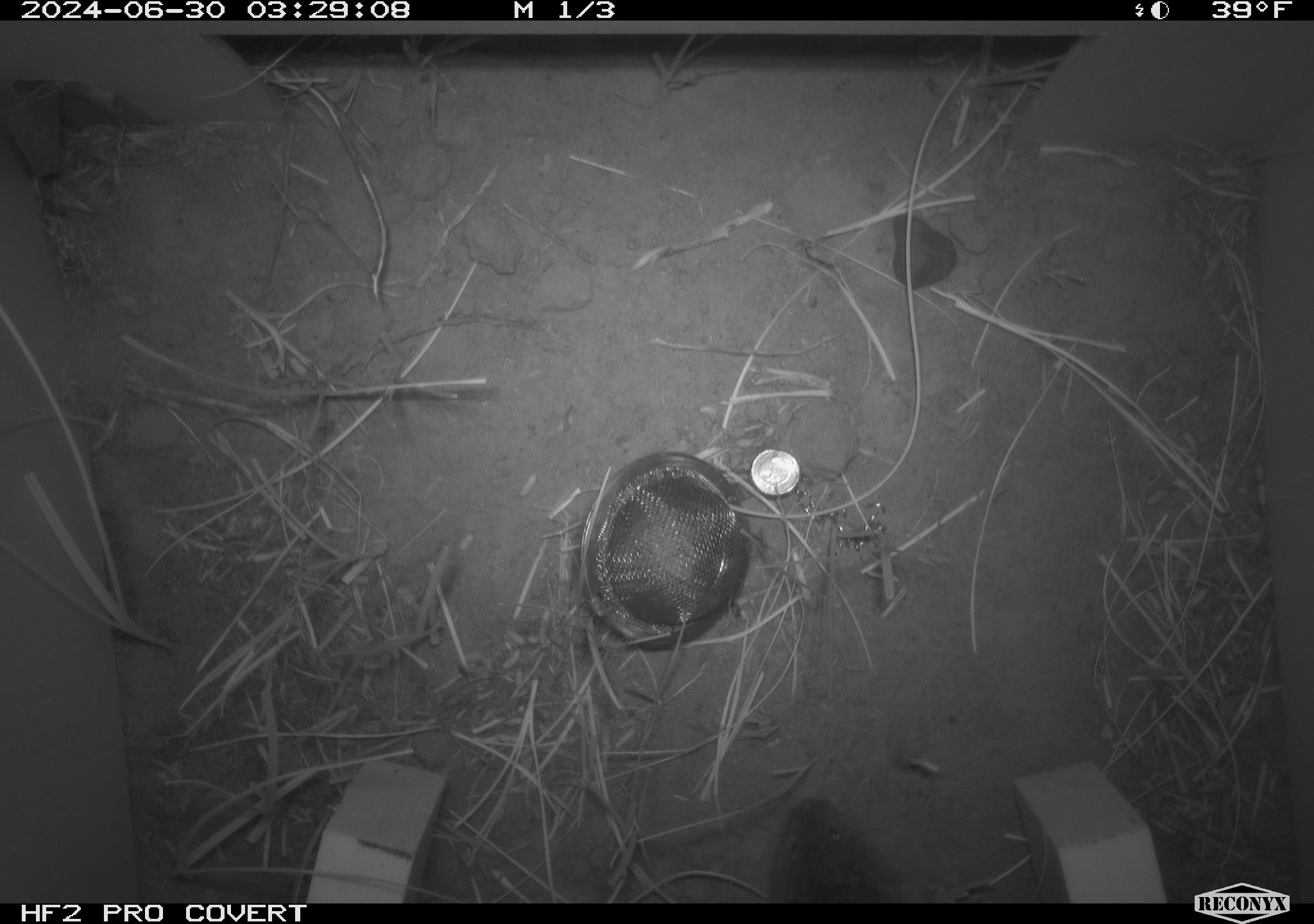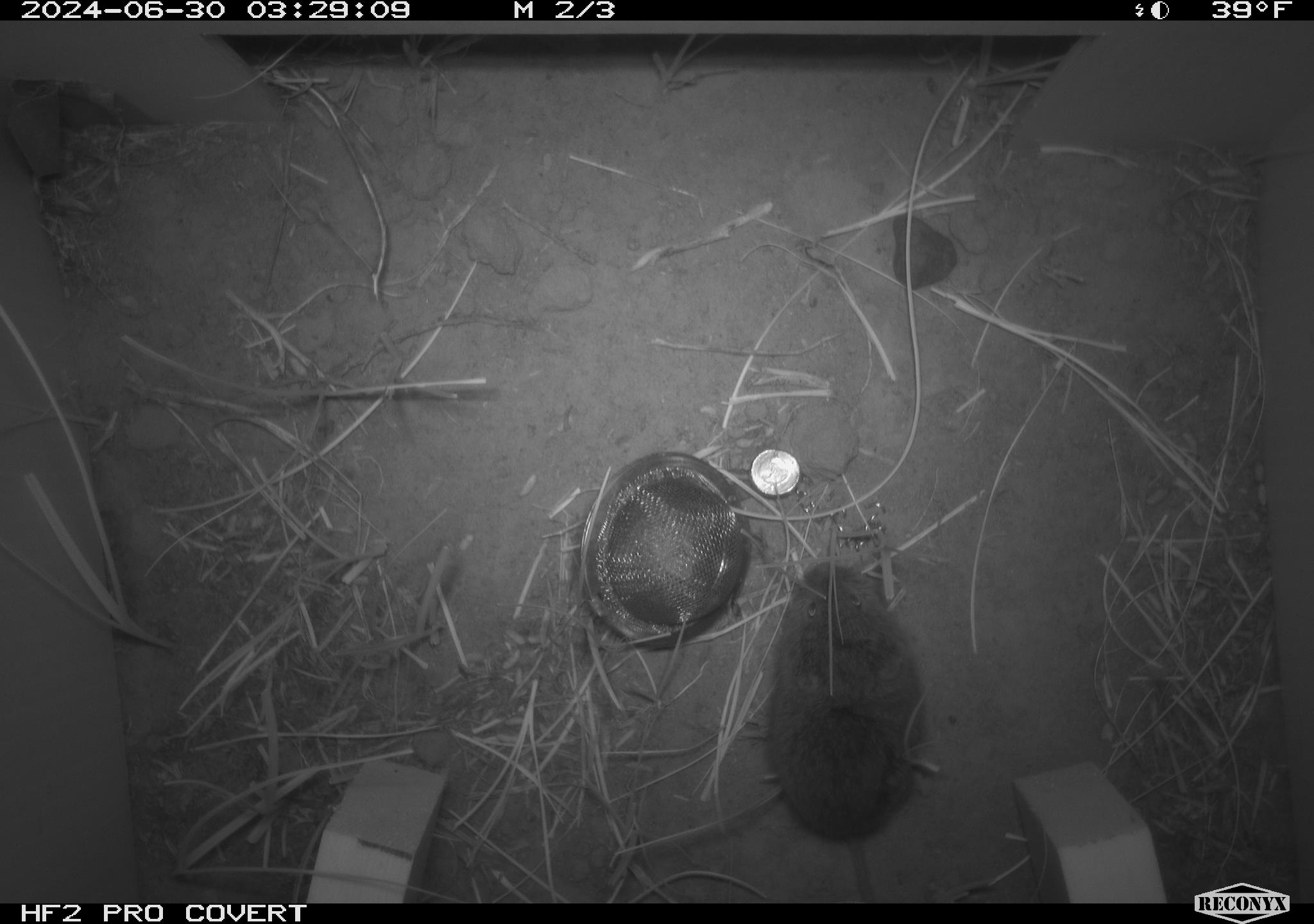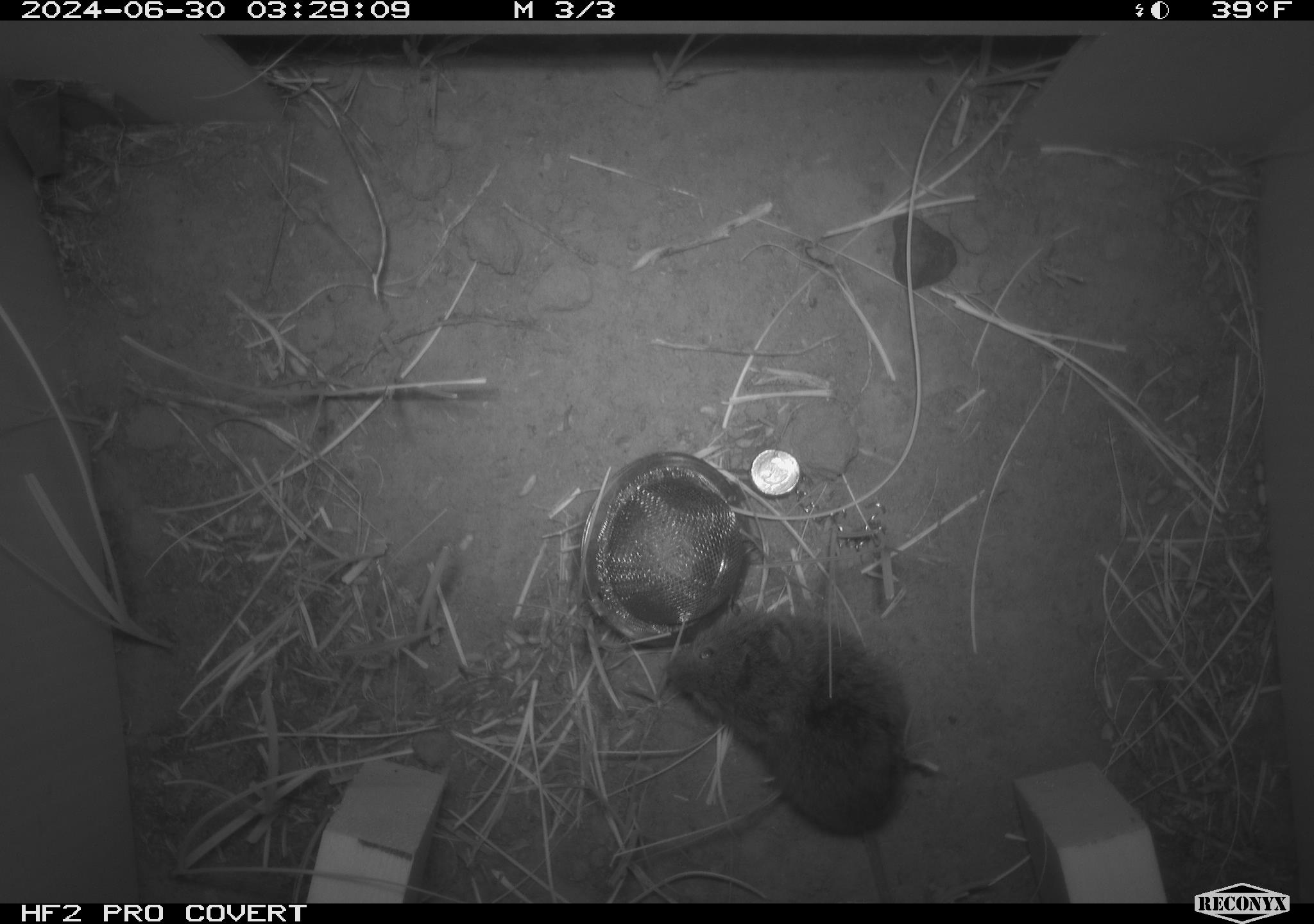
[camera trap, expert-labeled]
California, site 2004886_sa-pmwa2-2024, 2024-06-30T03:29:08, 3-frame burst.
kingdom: Animalia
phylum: Chordata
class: Mammalia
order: Rodentia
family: Cricetidae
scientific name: Arvicolinae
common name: voles, lemmings, and muskrats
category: arvicolinae subfamily